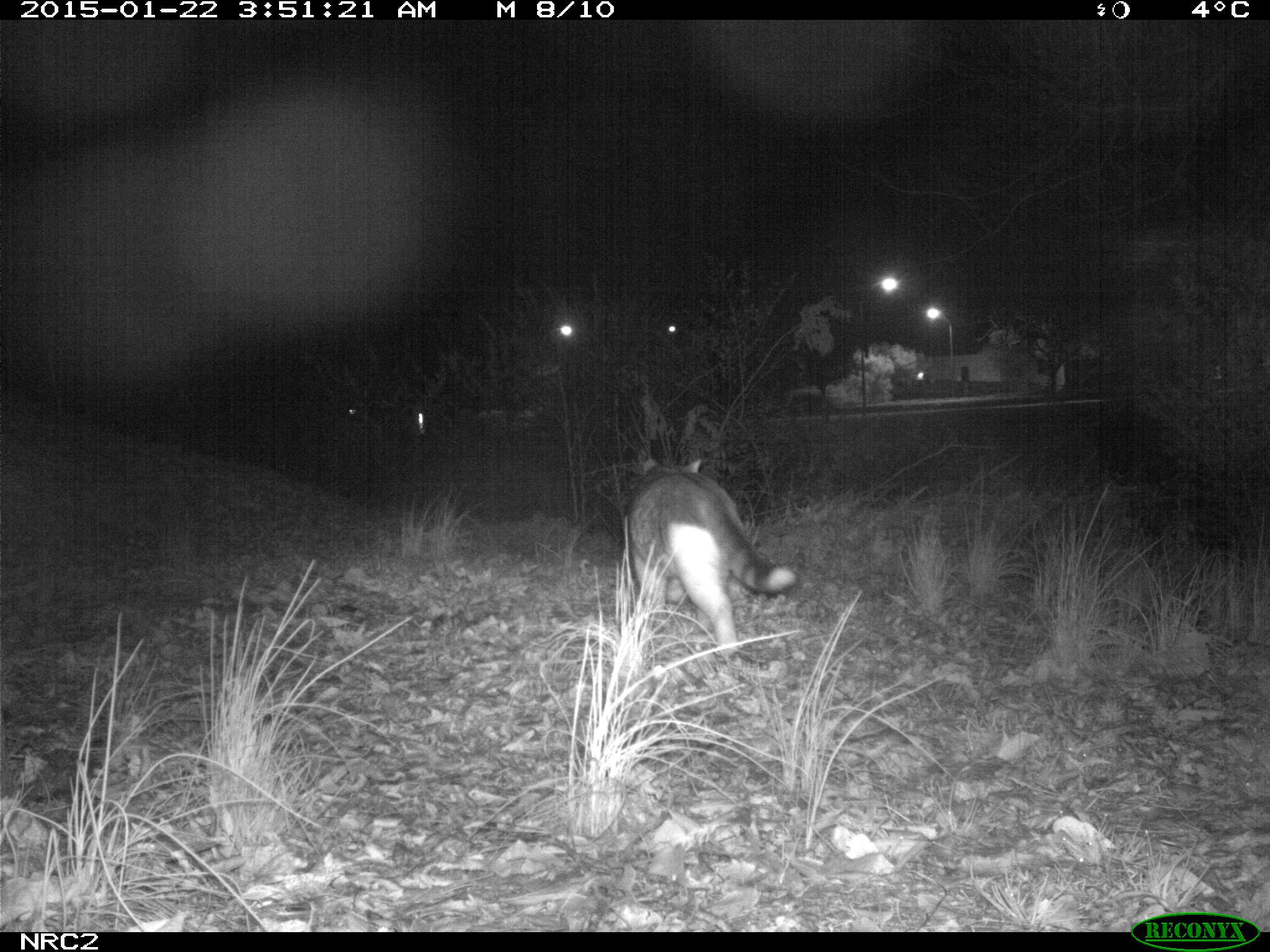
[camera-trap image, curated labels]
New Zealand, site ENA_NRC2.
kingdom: Animalia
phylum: Chordata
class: Mammalia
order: Carnivora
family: Felidae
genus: Felis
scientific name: Felis catus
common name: domestic cat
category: cat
Cat (domestic cat) (Felis catus).